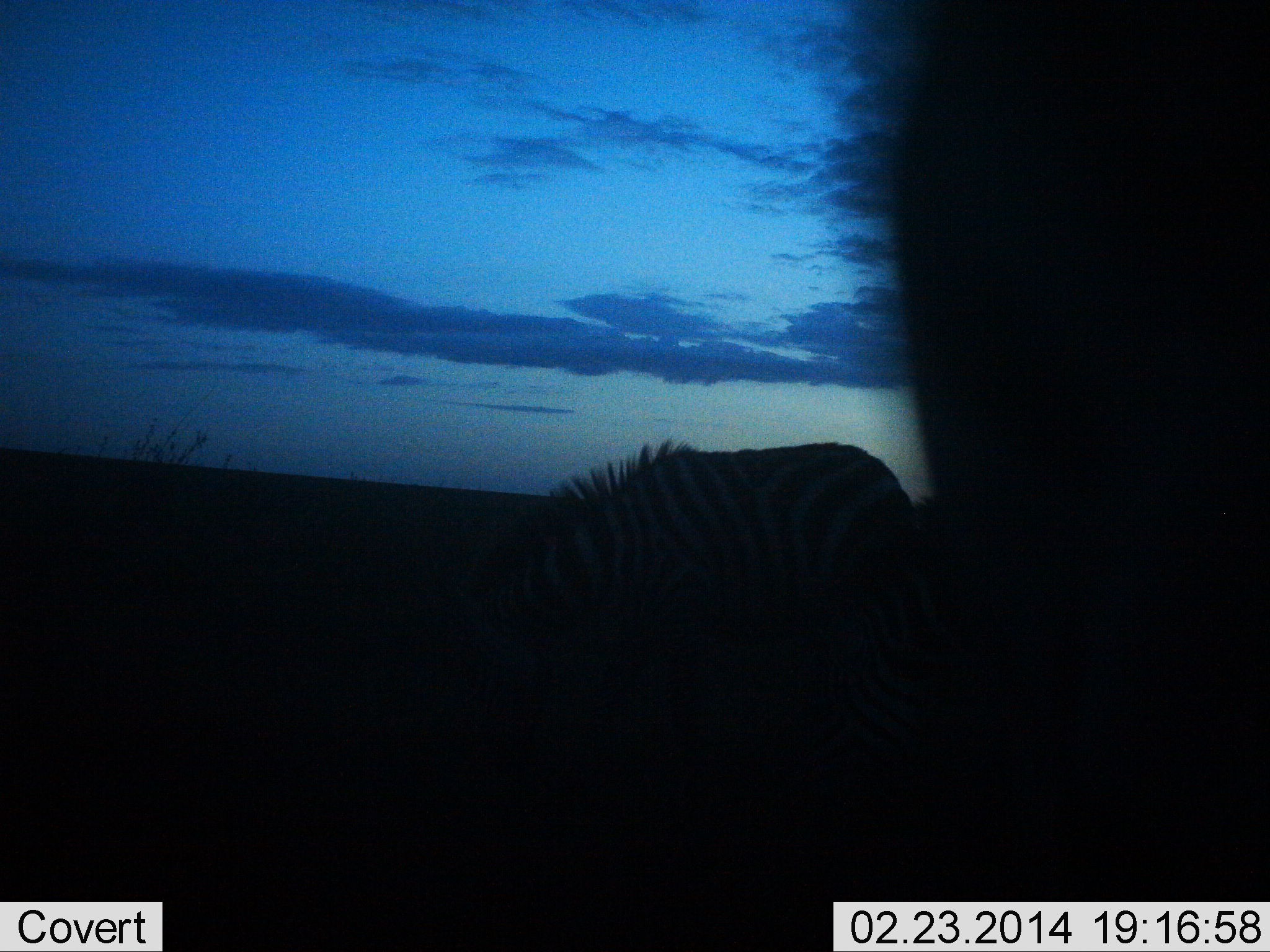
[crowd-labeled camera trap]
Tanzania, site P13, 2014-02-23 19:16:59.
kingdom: Animalia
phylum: Chordata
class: Mammalia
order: Perissodactyla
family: Equidae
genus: Equus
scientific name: Equus quagga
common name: plains zebra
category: zebra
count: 1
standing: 70%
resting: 0%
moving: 0%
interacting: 0%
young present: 0%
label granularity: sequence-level